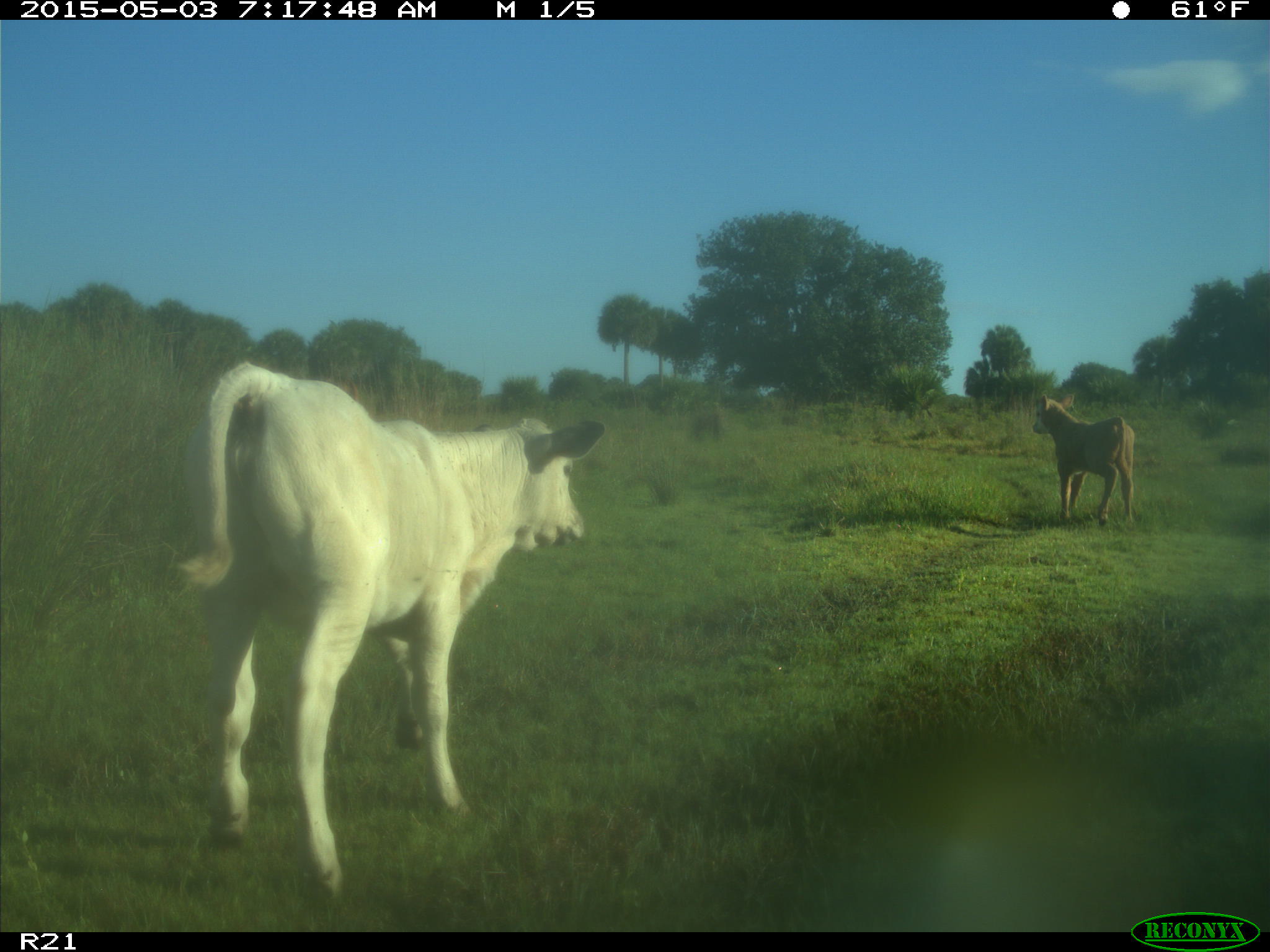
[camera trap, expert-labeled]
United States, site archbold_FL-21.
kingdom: Animalia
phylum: Chordata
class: Mammalia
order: Artiodactyla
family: Bovidae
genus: Bos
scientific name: Bos taurus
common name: domestic cow